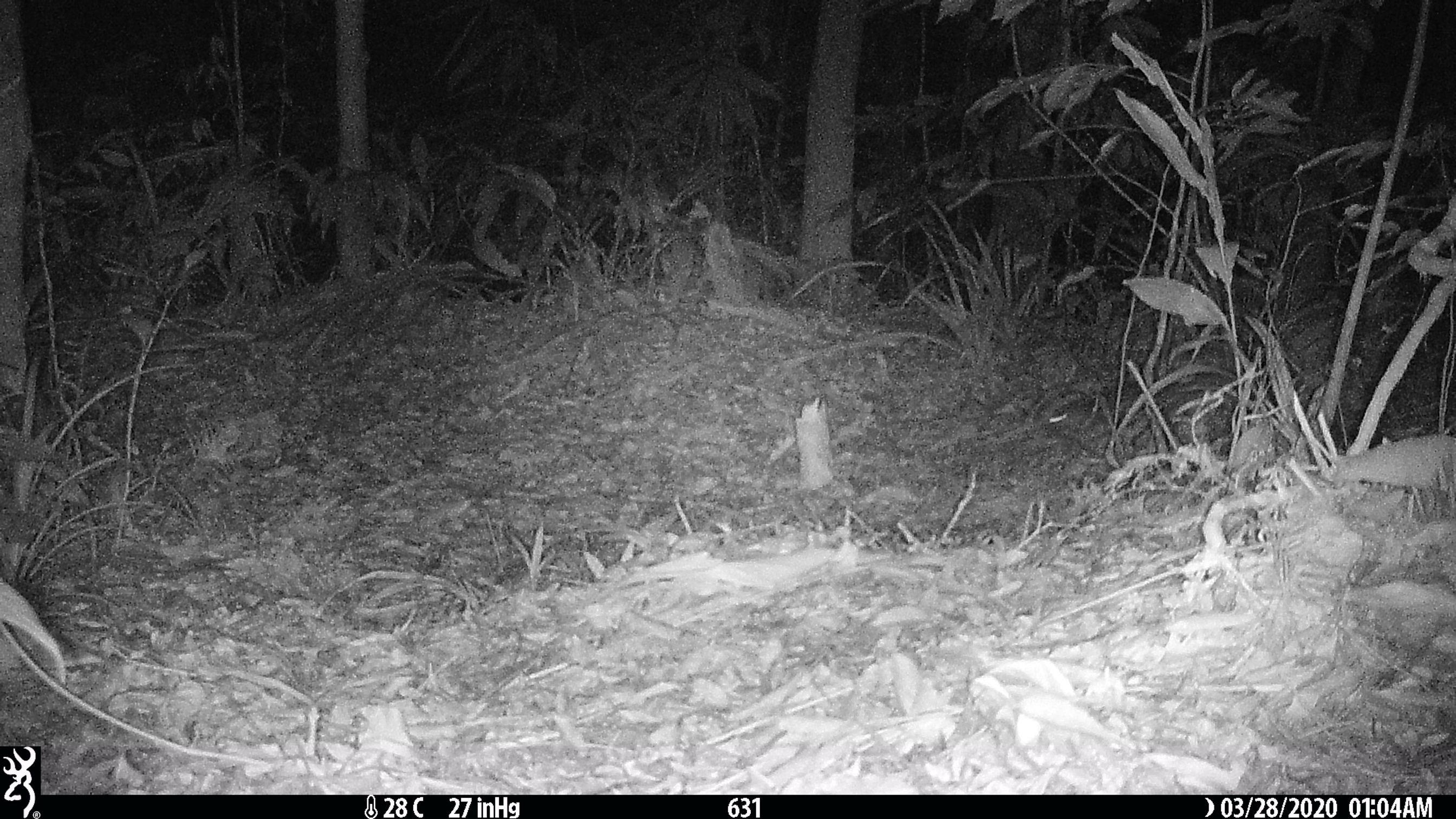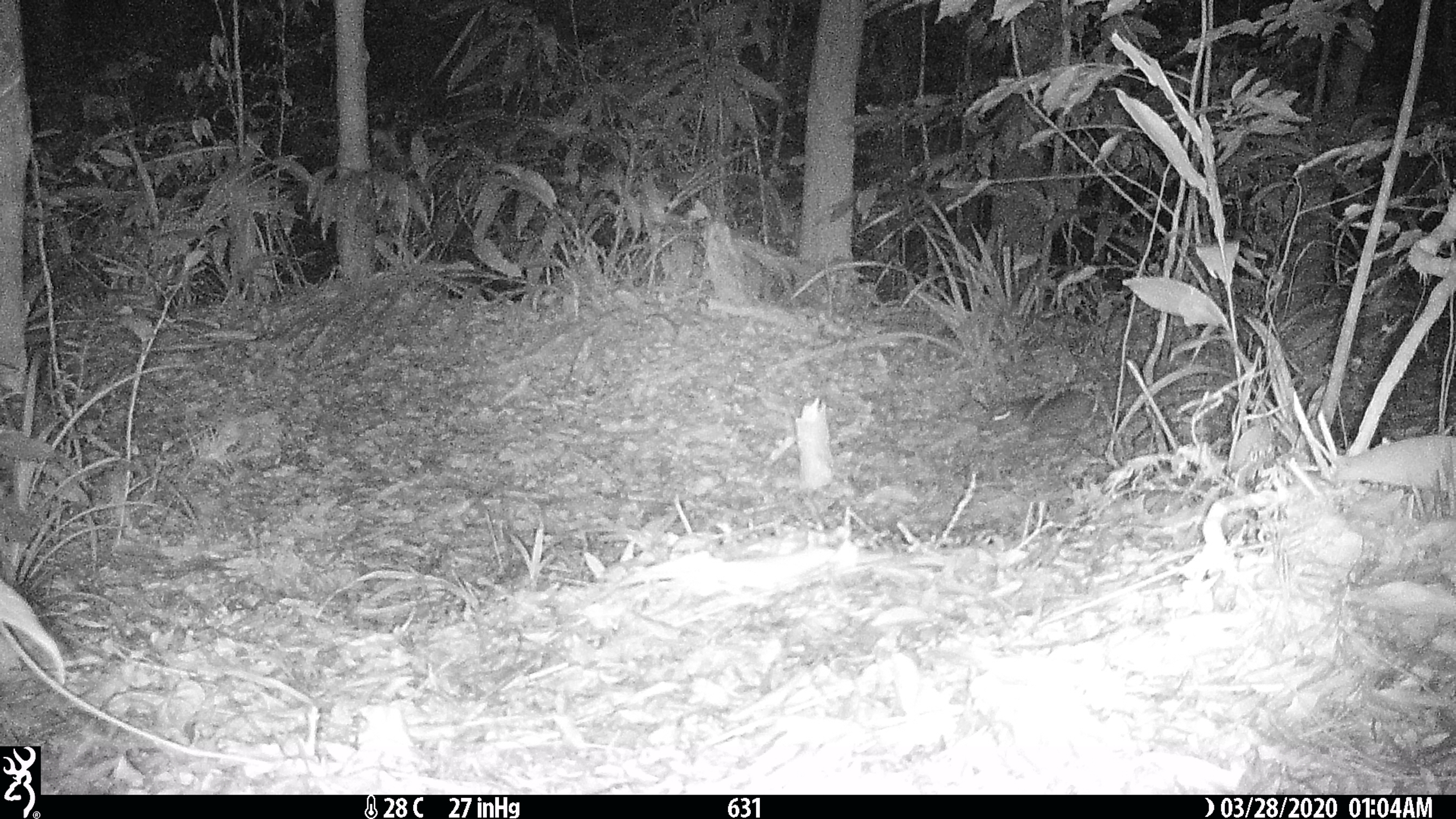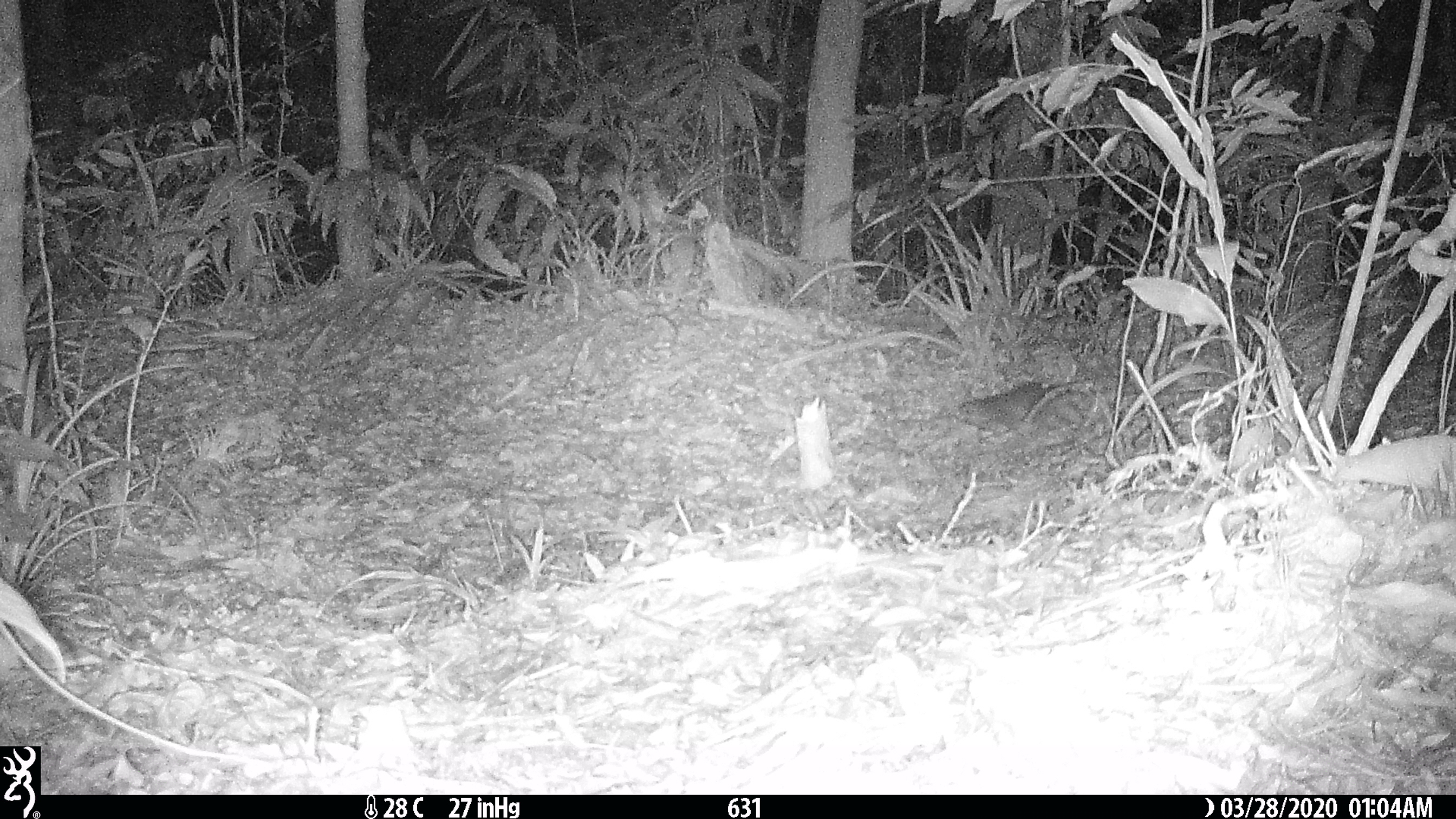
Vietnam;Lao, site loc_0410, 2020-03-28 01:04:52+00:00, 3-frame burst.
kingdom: Animalia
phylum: Chordata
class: Mammalia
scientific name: Mammalia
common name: mammal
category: unidentified small mammal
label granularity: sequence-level